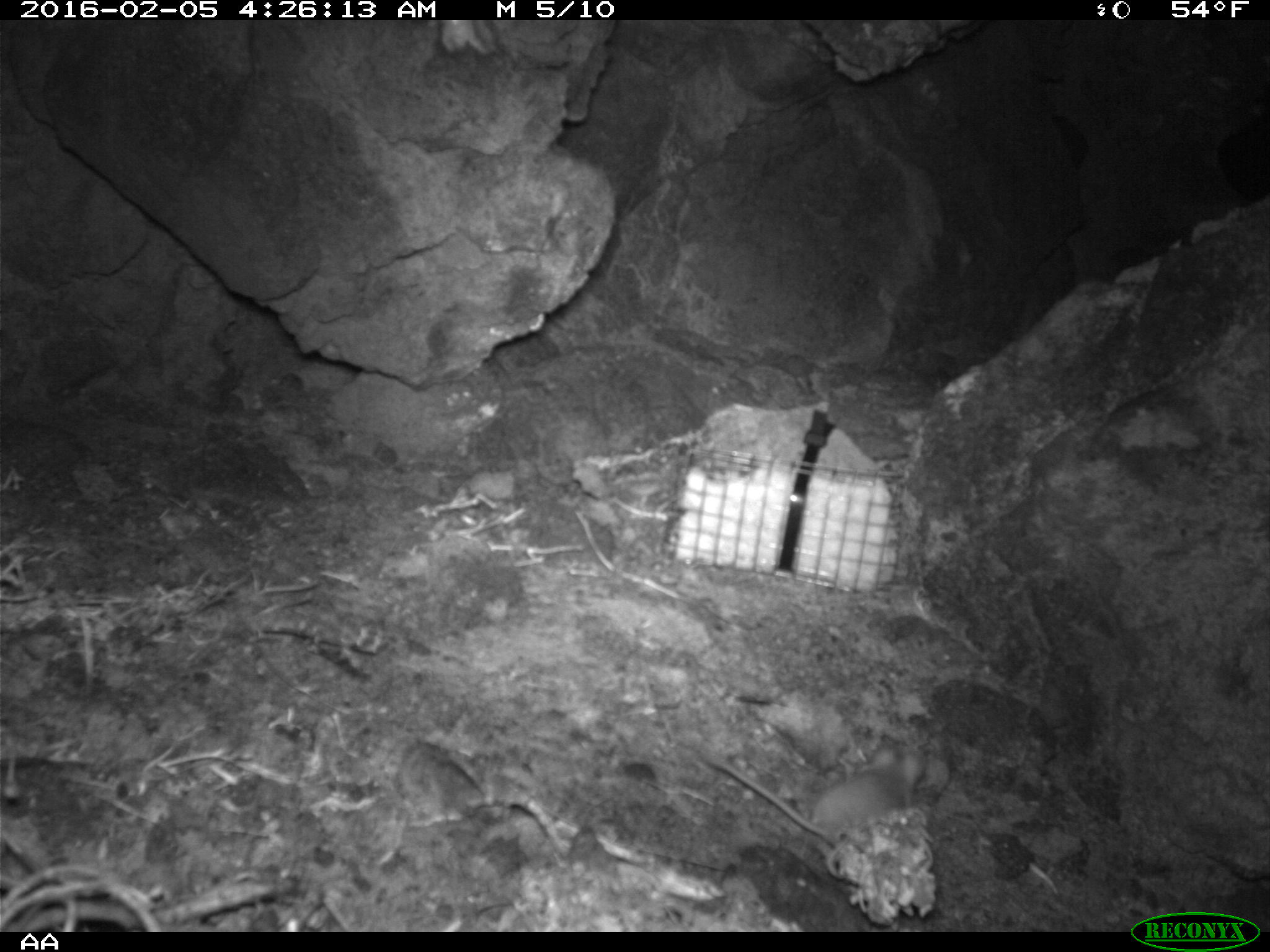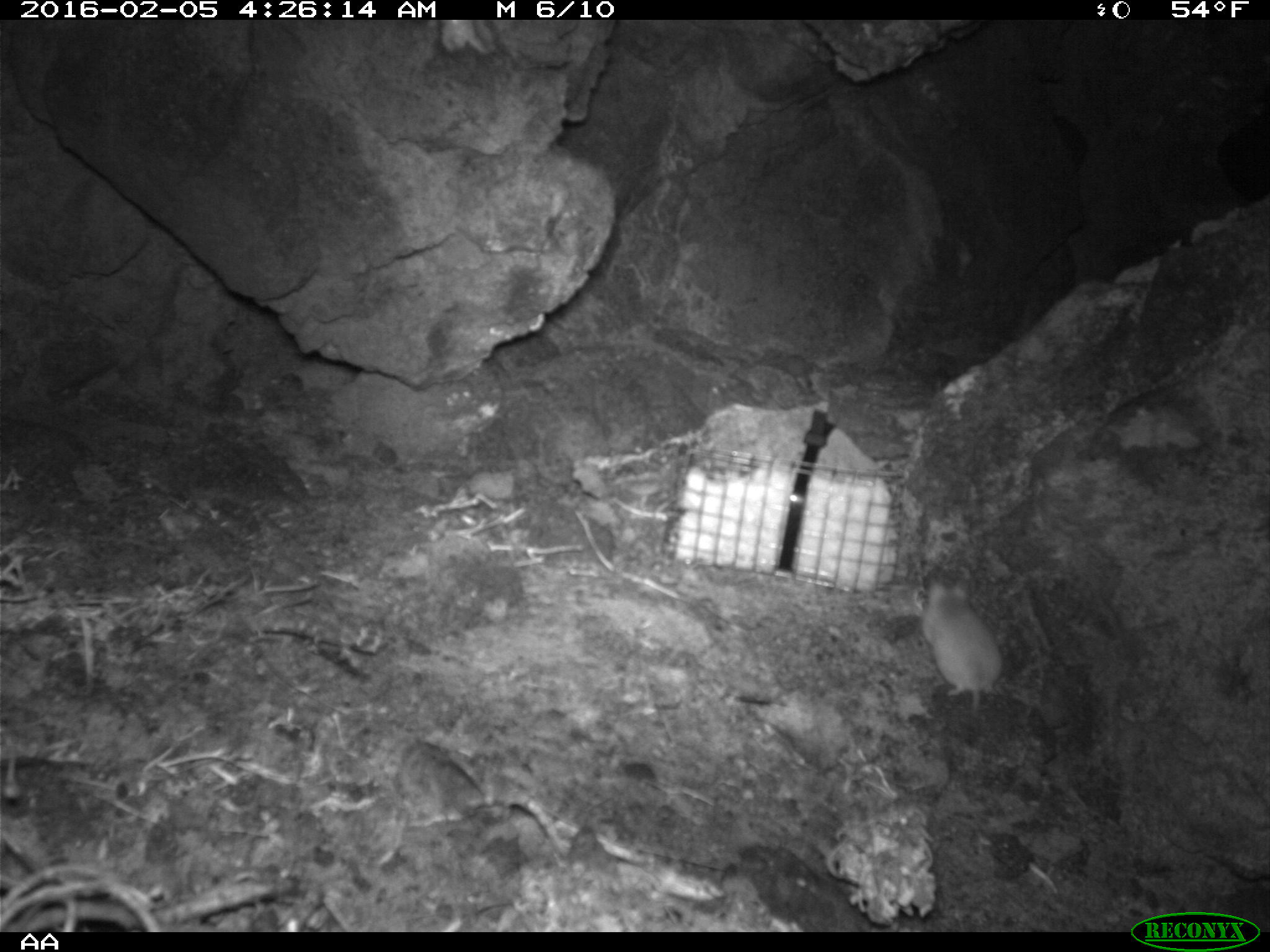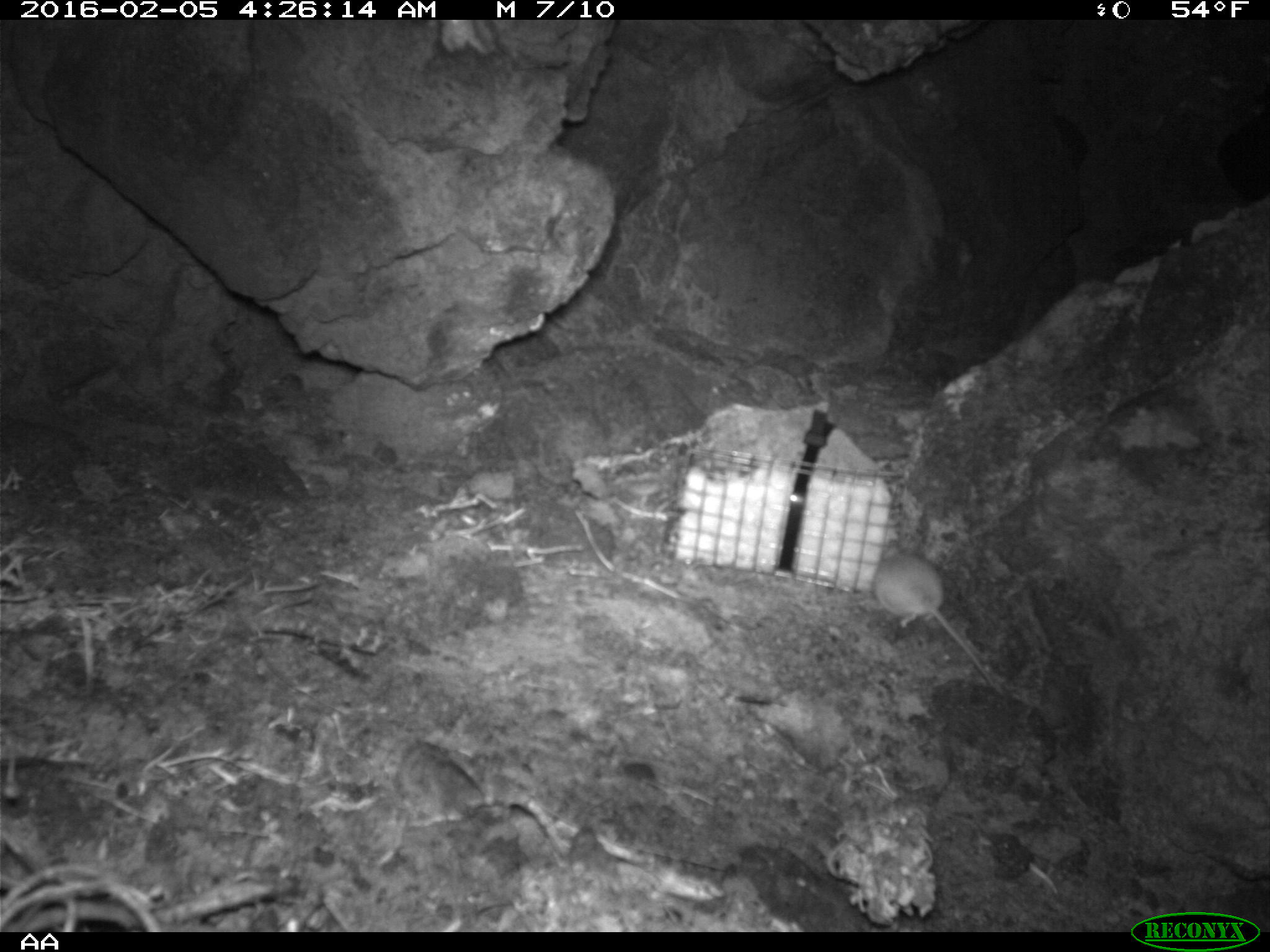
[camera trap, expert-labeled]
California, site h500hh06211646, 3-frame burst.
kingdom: Animalia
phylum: Chordata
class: Mammalia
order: Rodentia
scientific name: Rodentia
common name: rodent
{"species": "rodent (Rodentia)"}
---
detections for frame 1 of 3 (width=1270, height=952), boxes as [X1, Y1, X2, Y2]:
rodent: [693, 750, 947, 853]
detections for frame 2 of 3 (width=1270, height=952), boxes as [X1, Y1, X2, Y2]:
rodent: [920, 575, 1003, 715]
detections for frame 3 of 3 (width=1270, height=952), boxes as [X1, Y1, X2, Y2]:
rodent: [873, 544, 1006, 697]